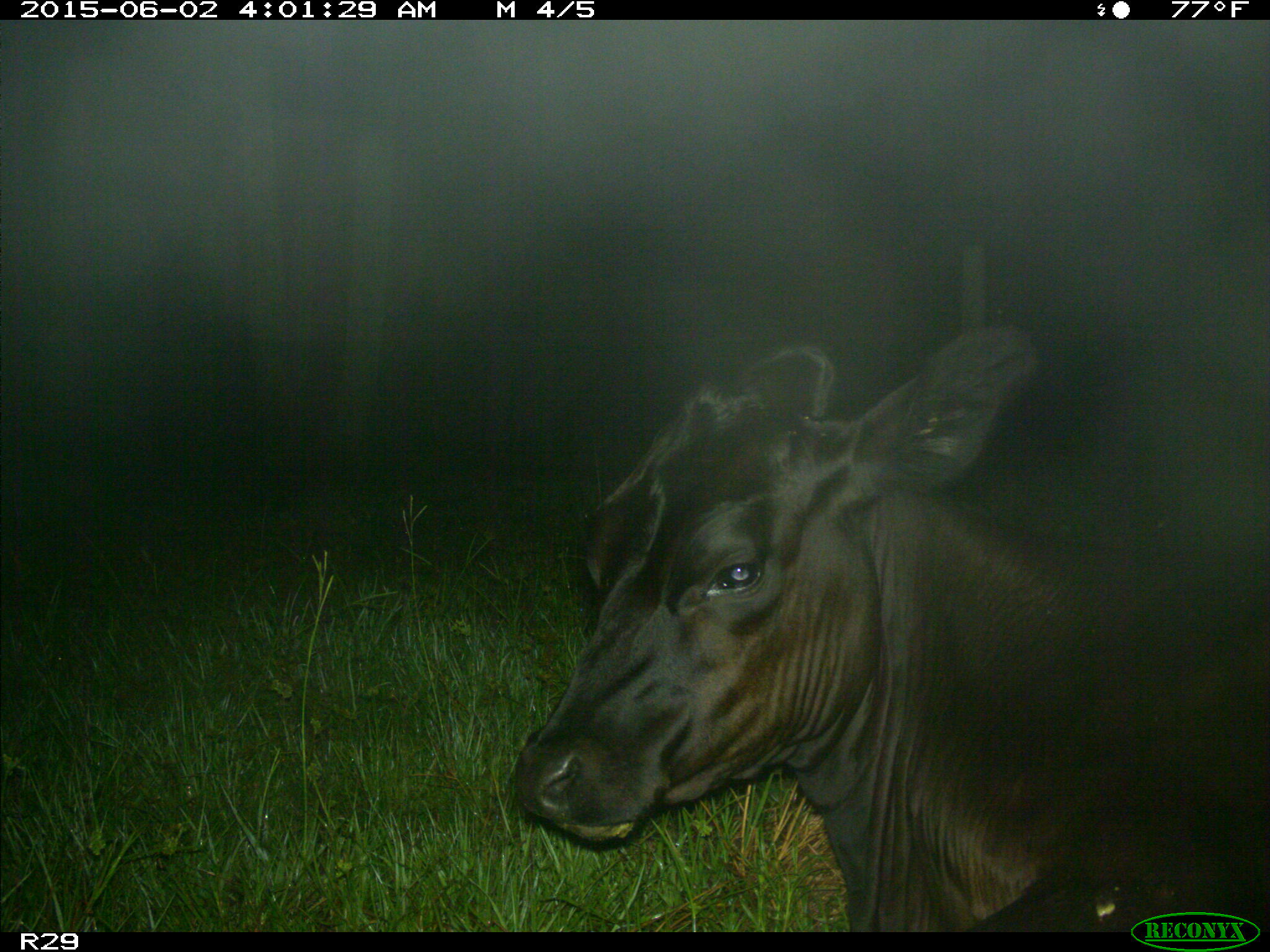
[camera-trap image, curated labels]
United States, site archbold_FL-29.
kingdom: Animalia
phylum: Chordata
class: Mammalia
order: Artiodactyla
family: Bovidae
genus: Bos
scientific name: Bos taurus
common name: domestic cow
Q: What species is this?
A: Bos taurus (domestic cow).